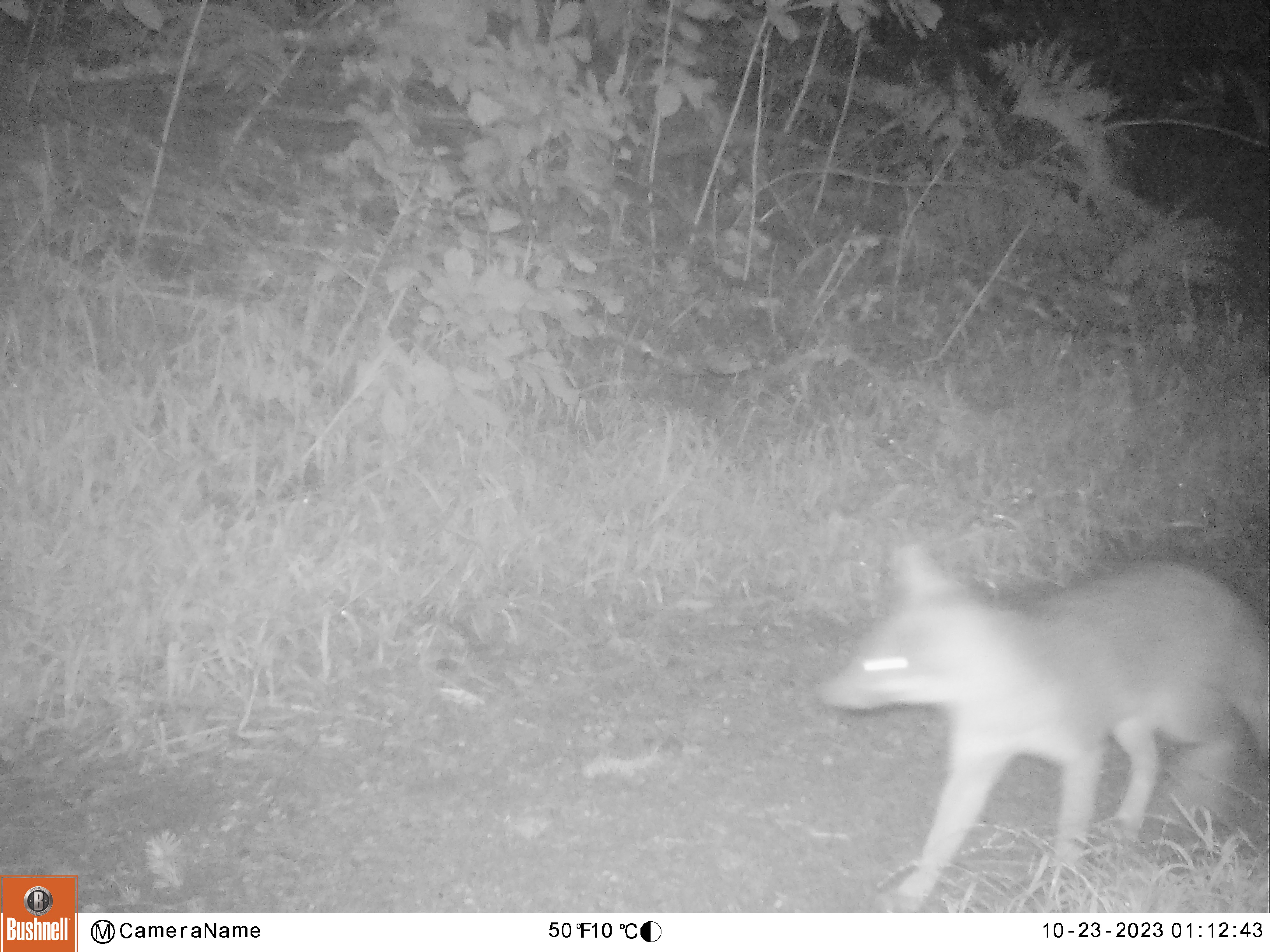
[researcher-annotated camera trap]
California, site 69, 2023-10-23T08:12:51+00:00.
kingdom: Animalia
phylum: Chordata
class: Mammalia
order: Carnivora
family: Canidae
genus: Urocyon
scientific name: Urocyon cinereoargenteus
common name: gray fox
Gray fox (Urocyon cinereoargenteus).